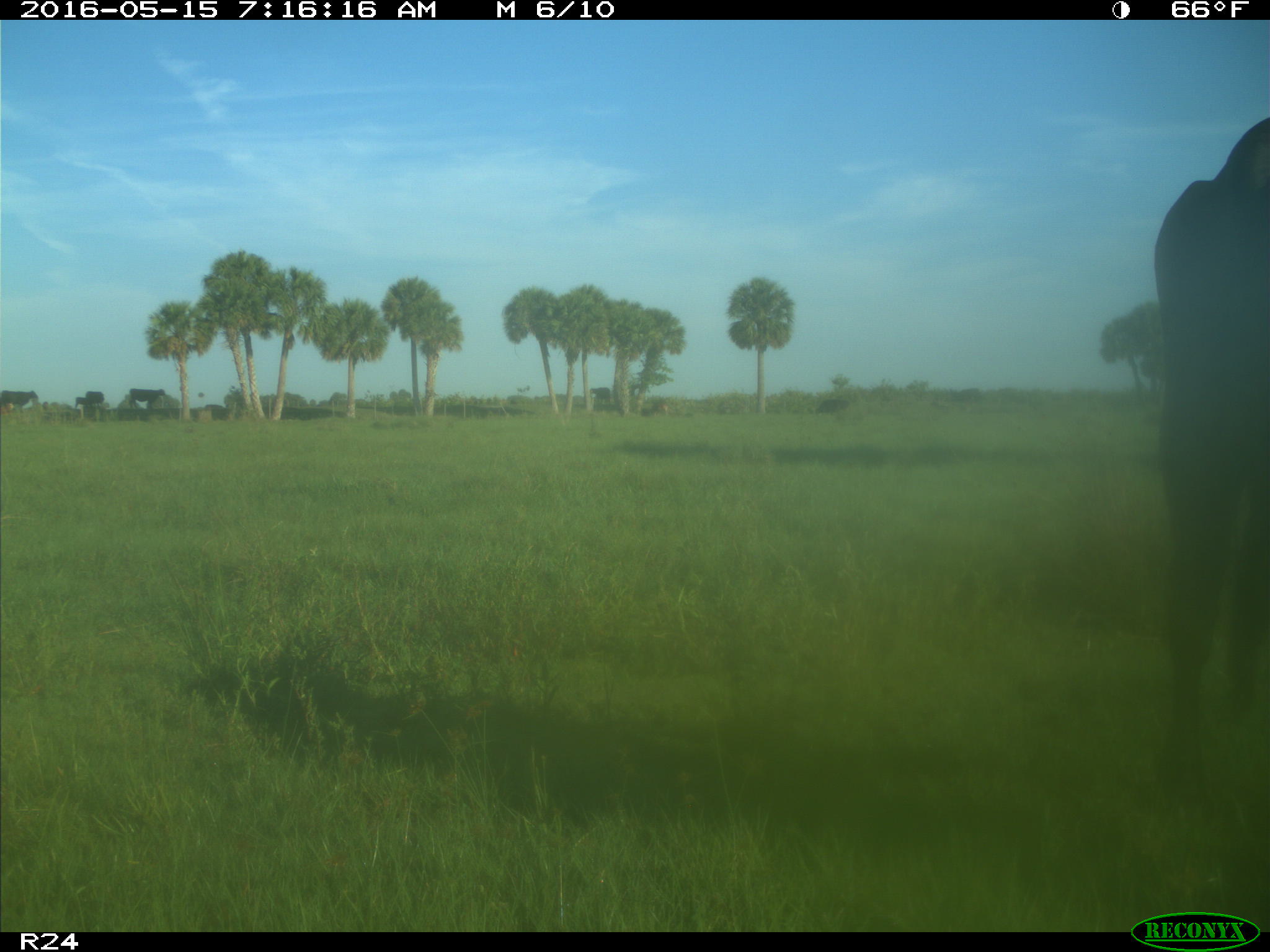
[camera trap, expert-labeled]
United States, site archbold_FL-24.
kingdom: Animalia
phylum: Chordata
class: Mammalia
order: Artiodactyla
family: Bovidae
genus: Bos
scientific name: Bos taurus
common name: domestic cow